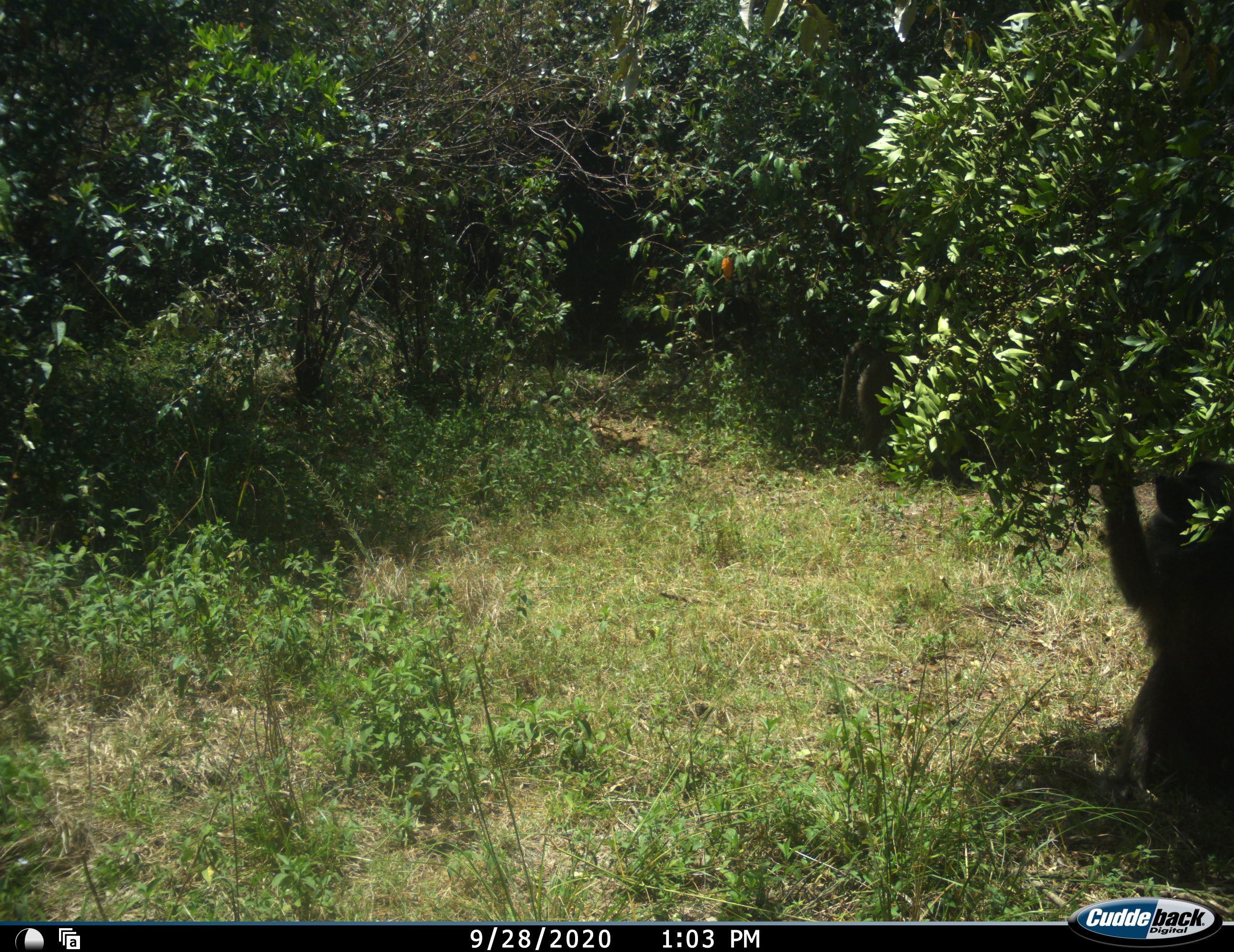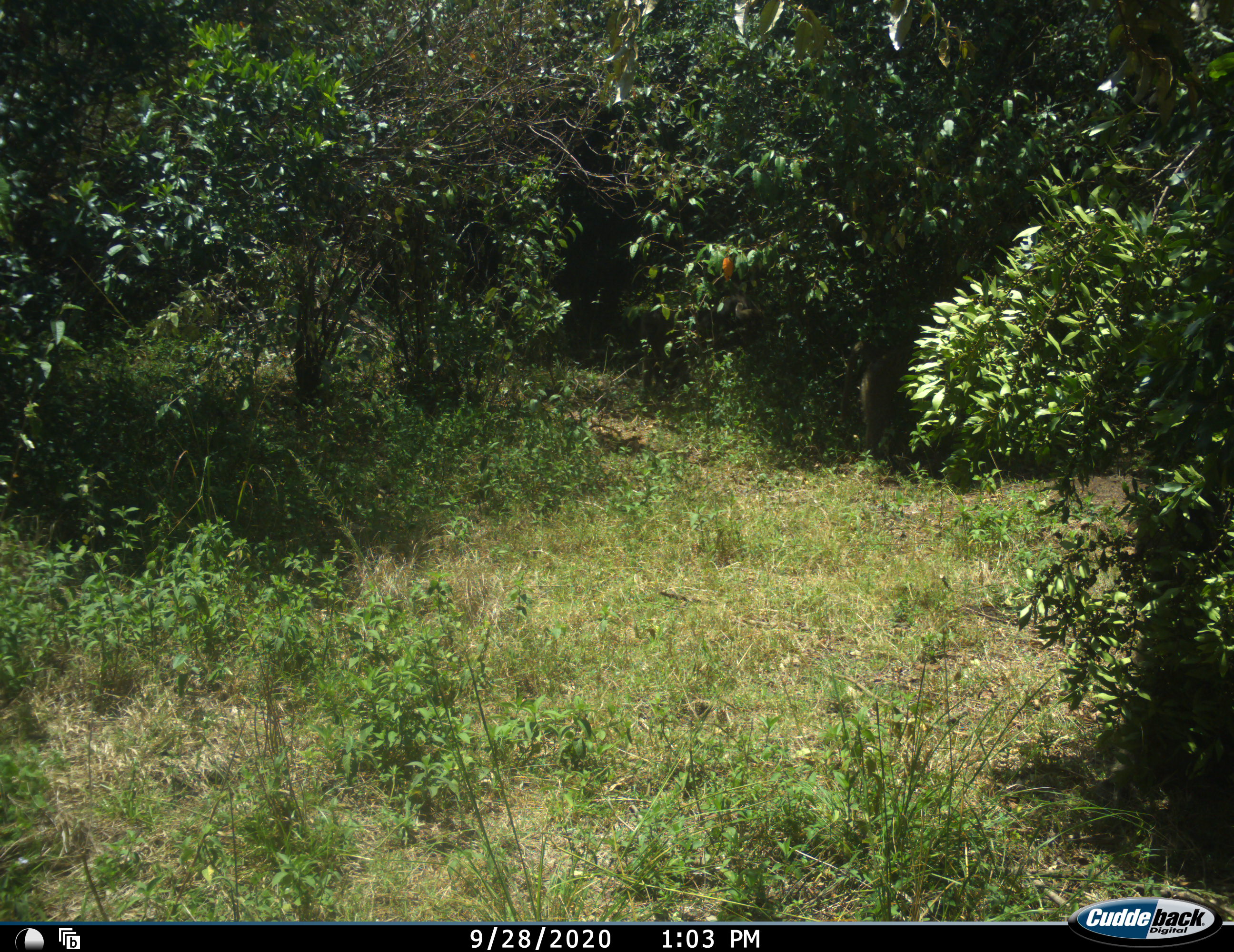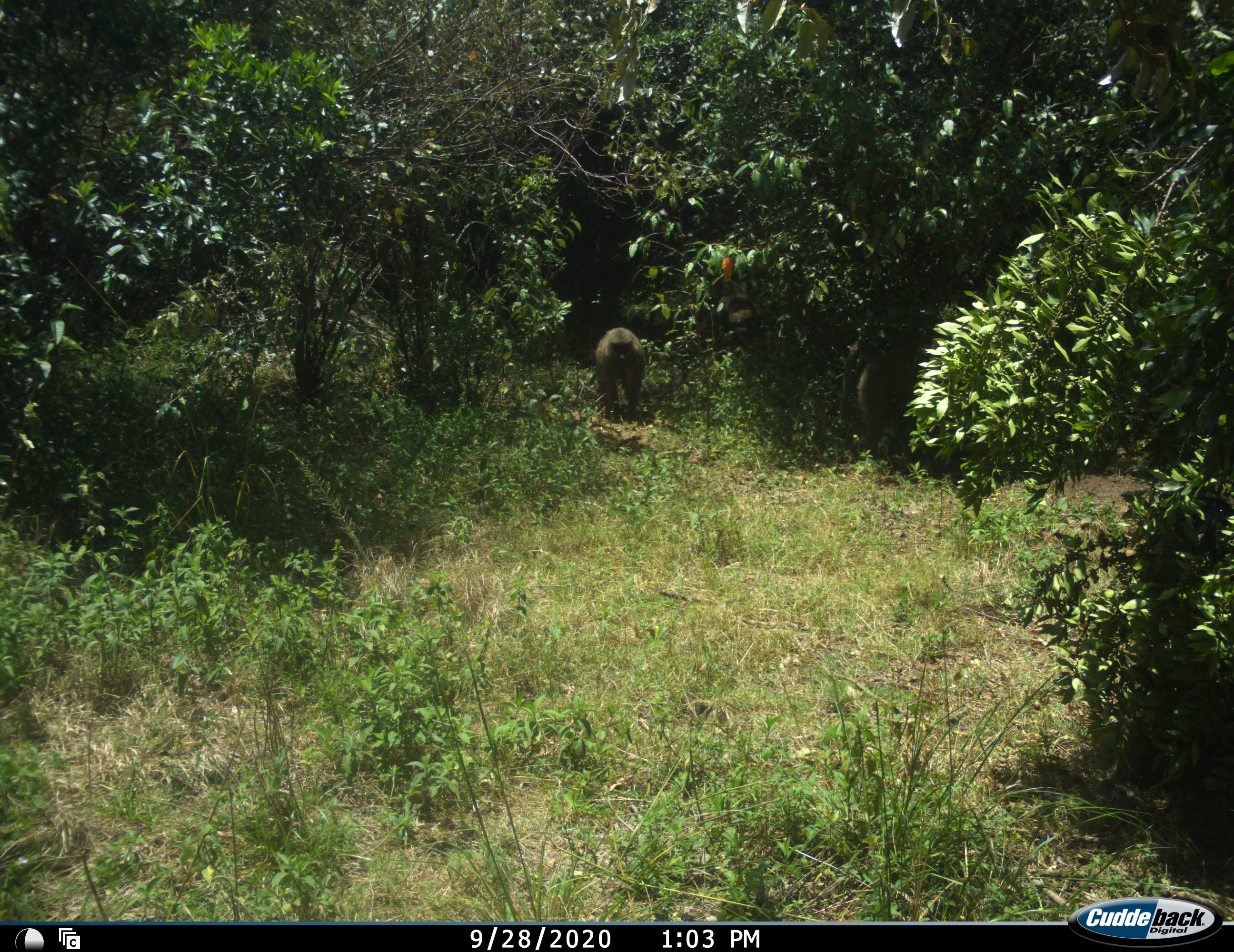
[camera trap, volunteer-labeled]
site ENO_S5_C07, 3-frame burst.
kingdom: Animalia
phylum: Chordata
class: Mammalia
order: Primates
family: Cercopithecidae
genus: Papio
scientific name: Papio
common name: baboon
Baboon (Papio), count 2. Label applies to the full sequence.